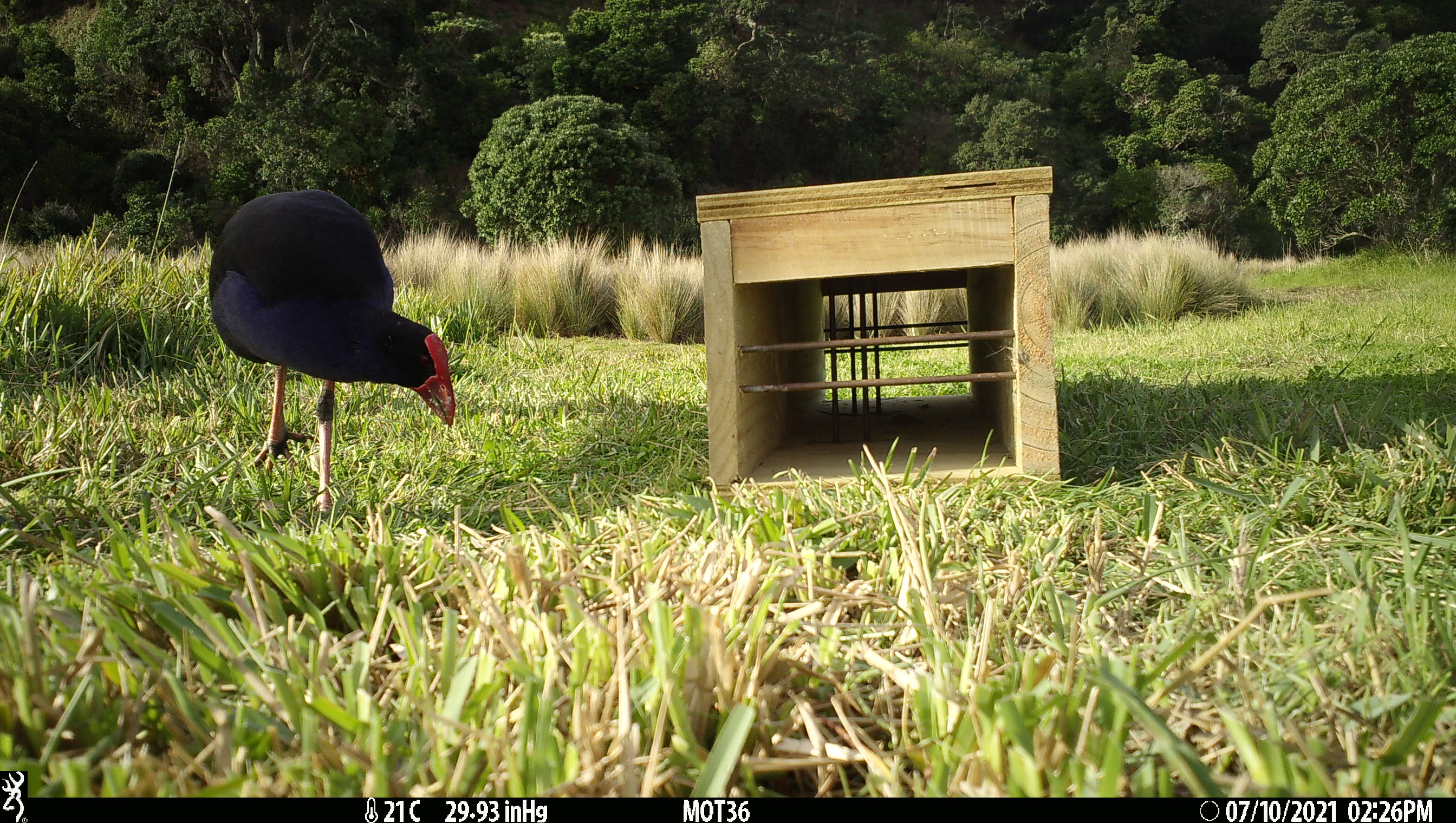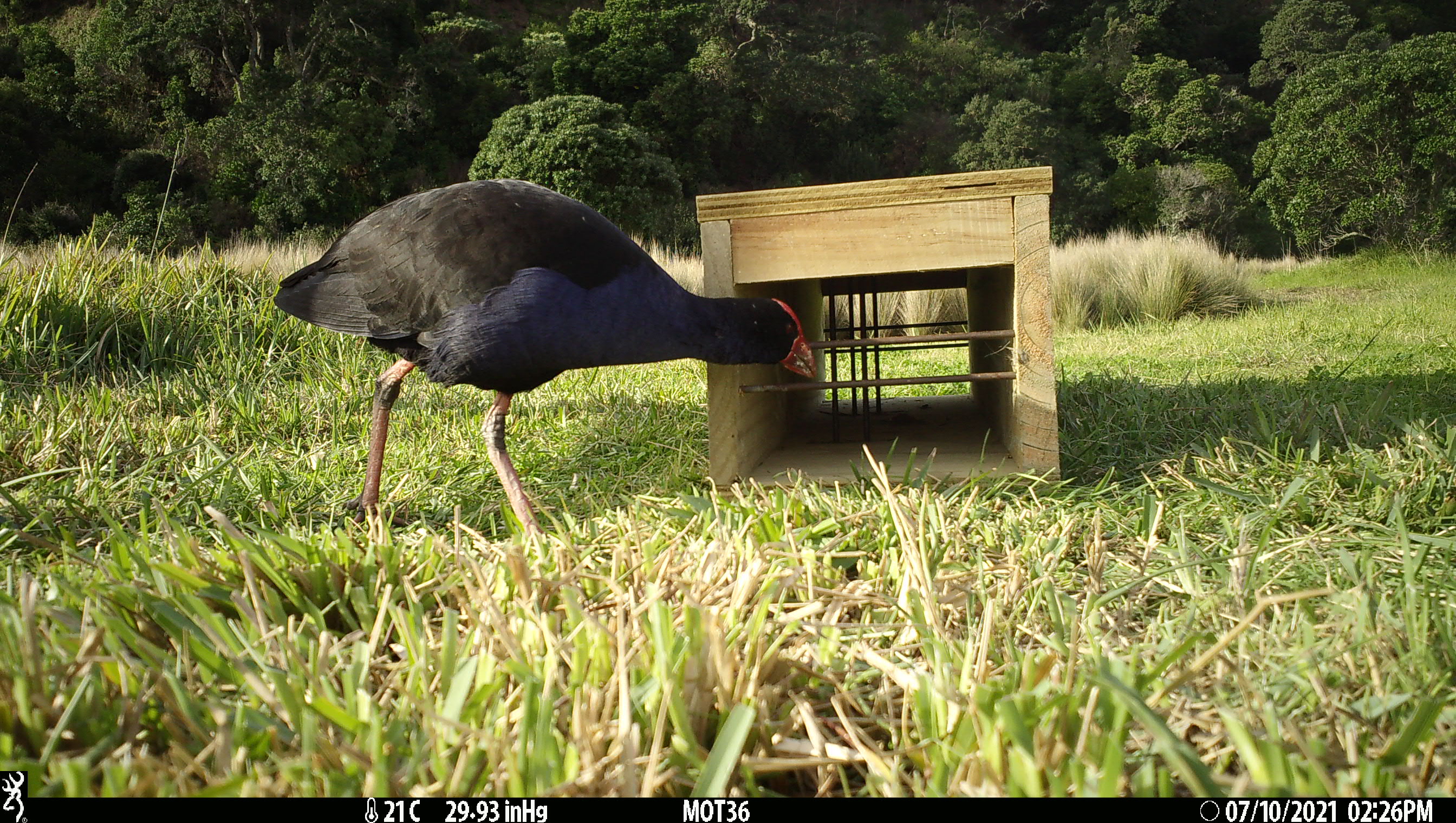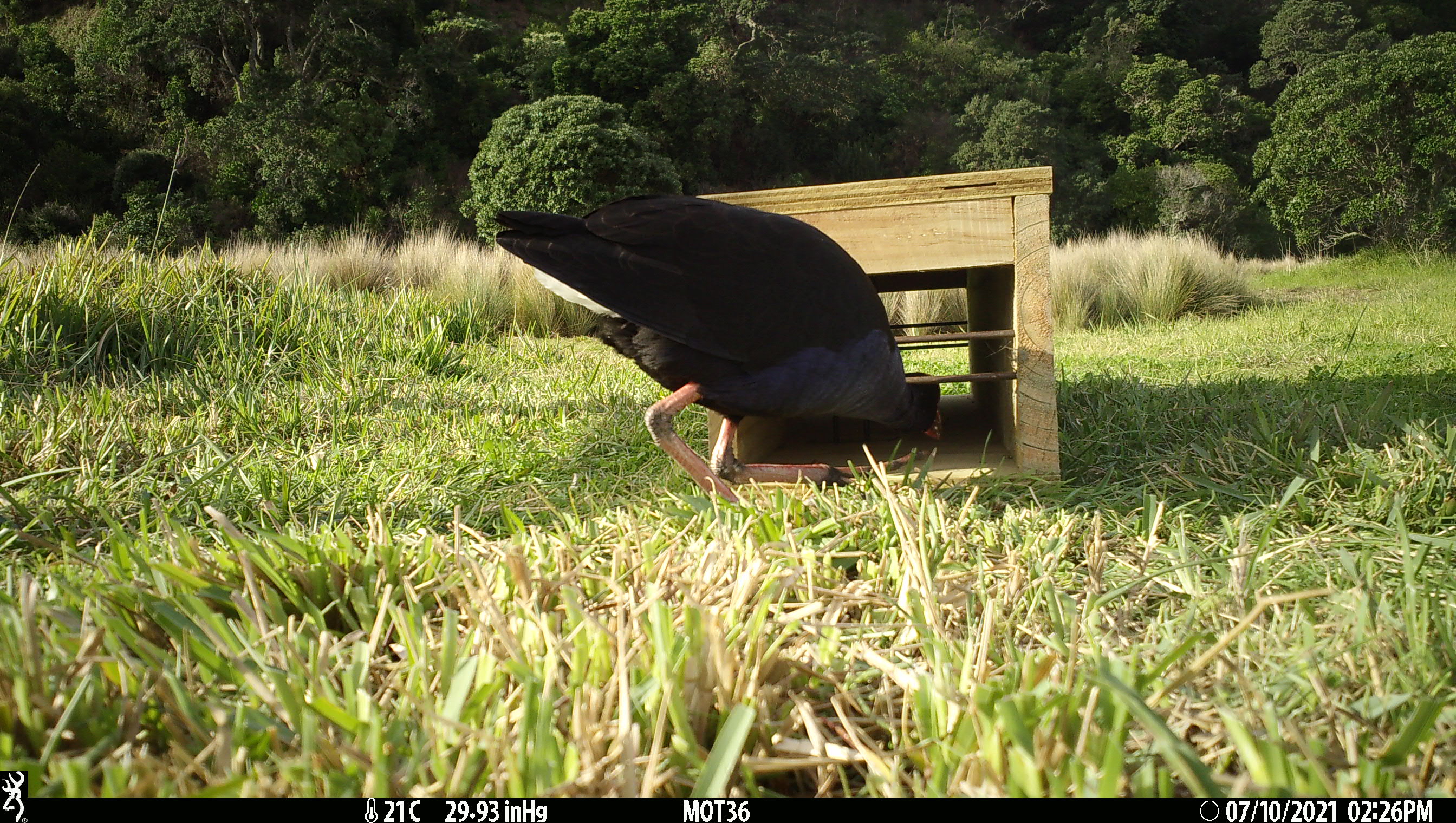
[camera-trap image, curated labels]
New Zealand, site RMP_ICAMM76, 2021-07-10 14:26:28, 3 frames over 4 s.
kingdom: Animalia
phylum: Chordata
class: Aves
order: Gruiformes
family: Rallidae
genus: Porphyrio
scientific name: Porphyrio melanotus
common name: australasian swamphen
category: pukeko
Pukeko (australasian swamphen) (Porphyrio melanotus).